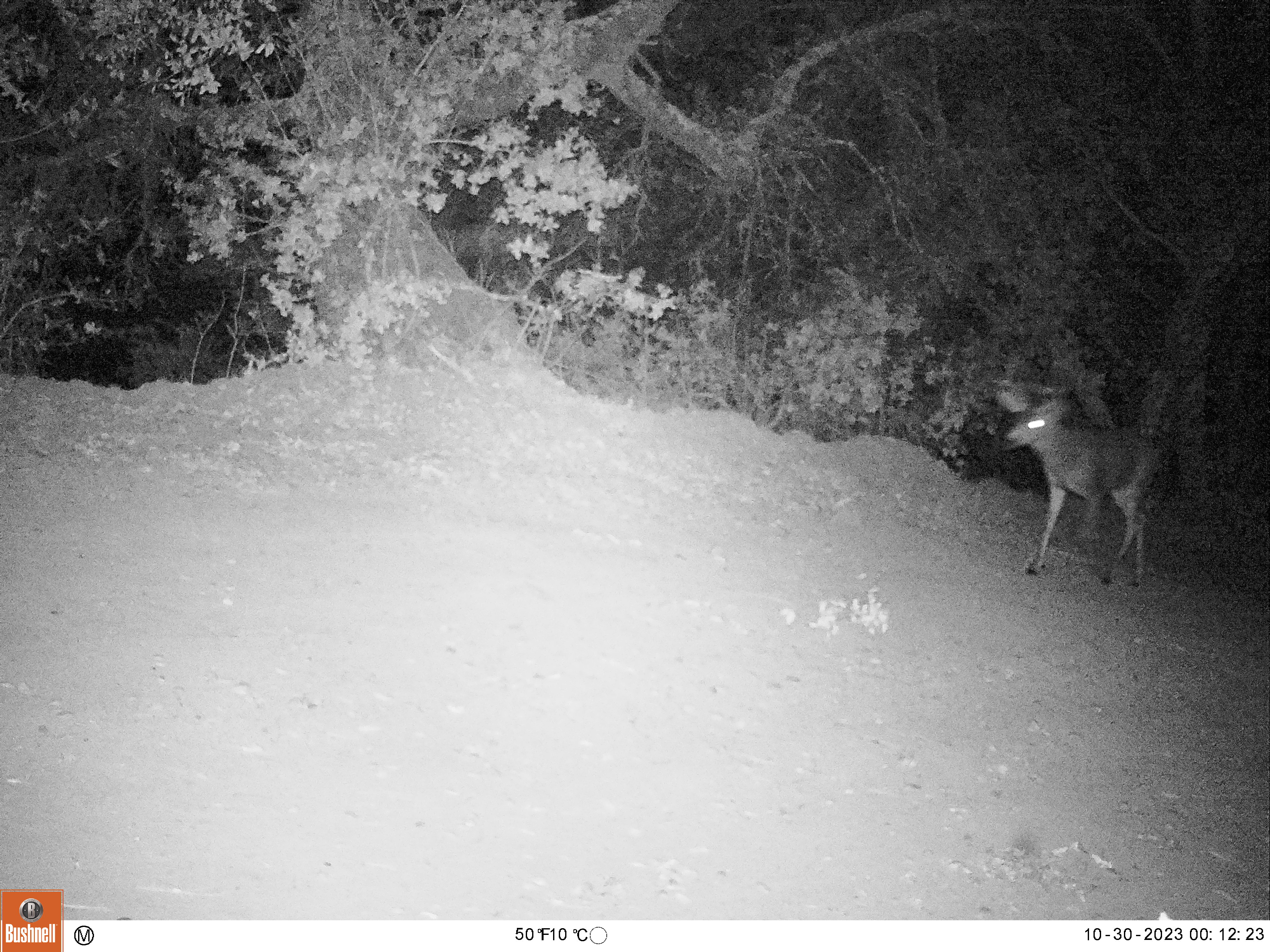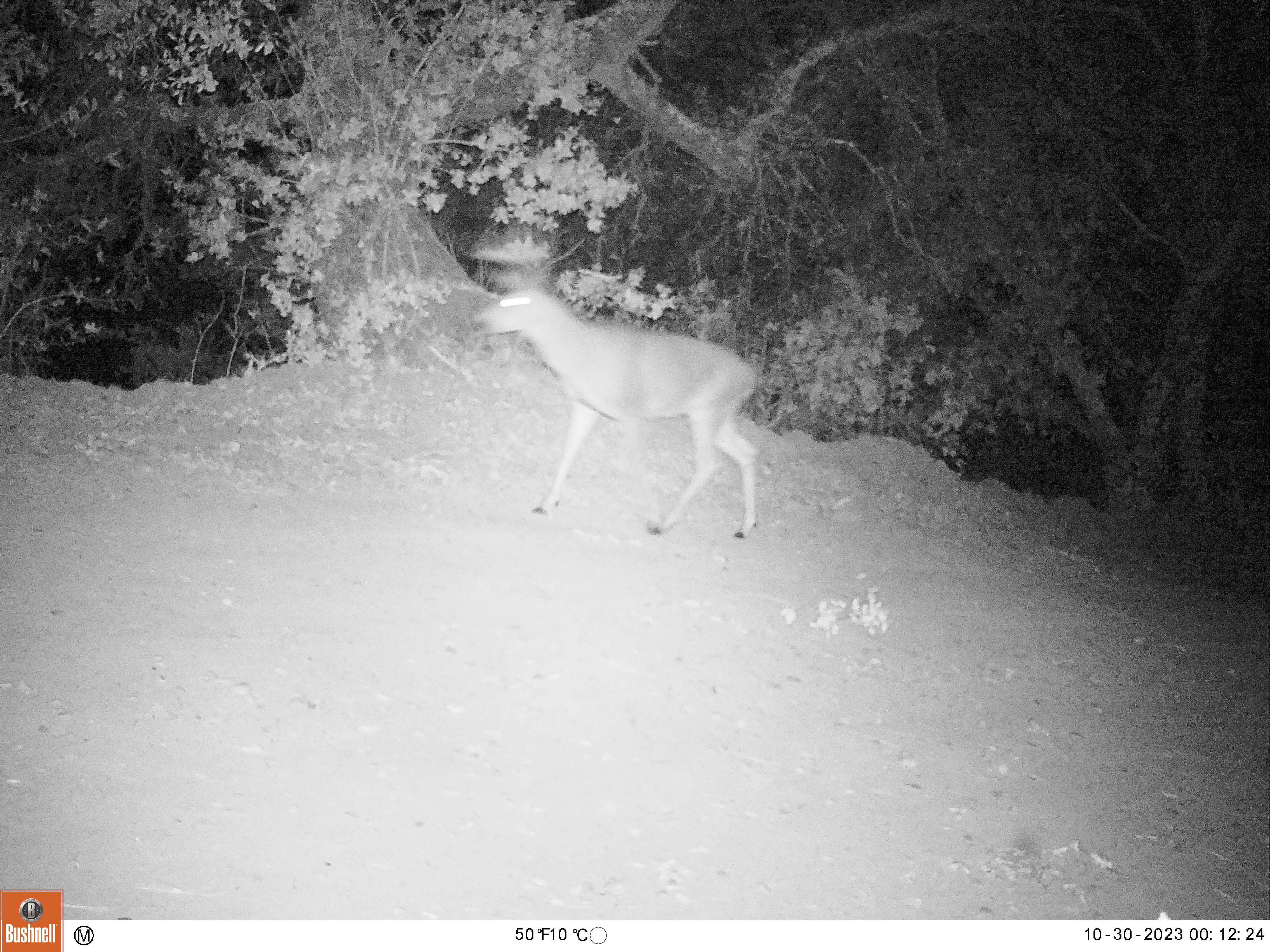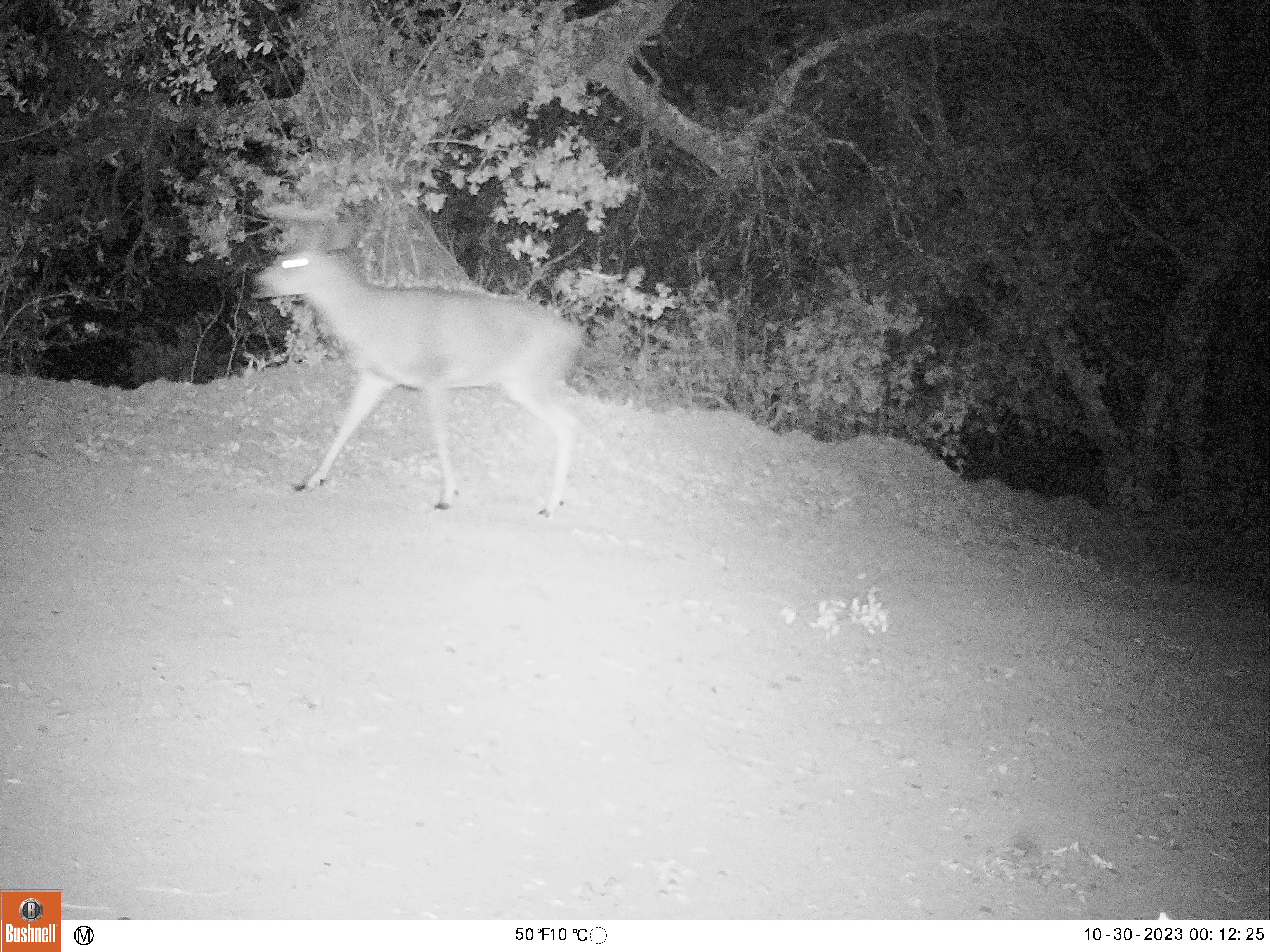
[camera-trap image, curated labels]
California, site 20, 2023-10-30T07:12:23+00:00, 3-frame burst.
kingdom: Animalia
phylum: Chordata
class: Mammalia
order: Artiodactyla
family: Cervidae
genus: Odocoileus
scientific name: Odocoileus hemionus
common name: mule deer